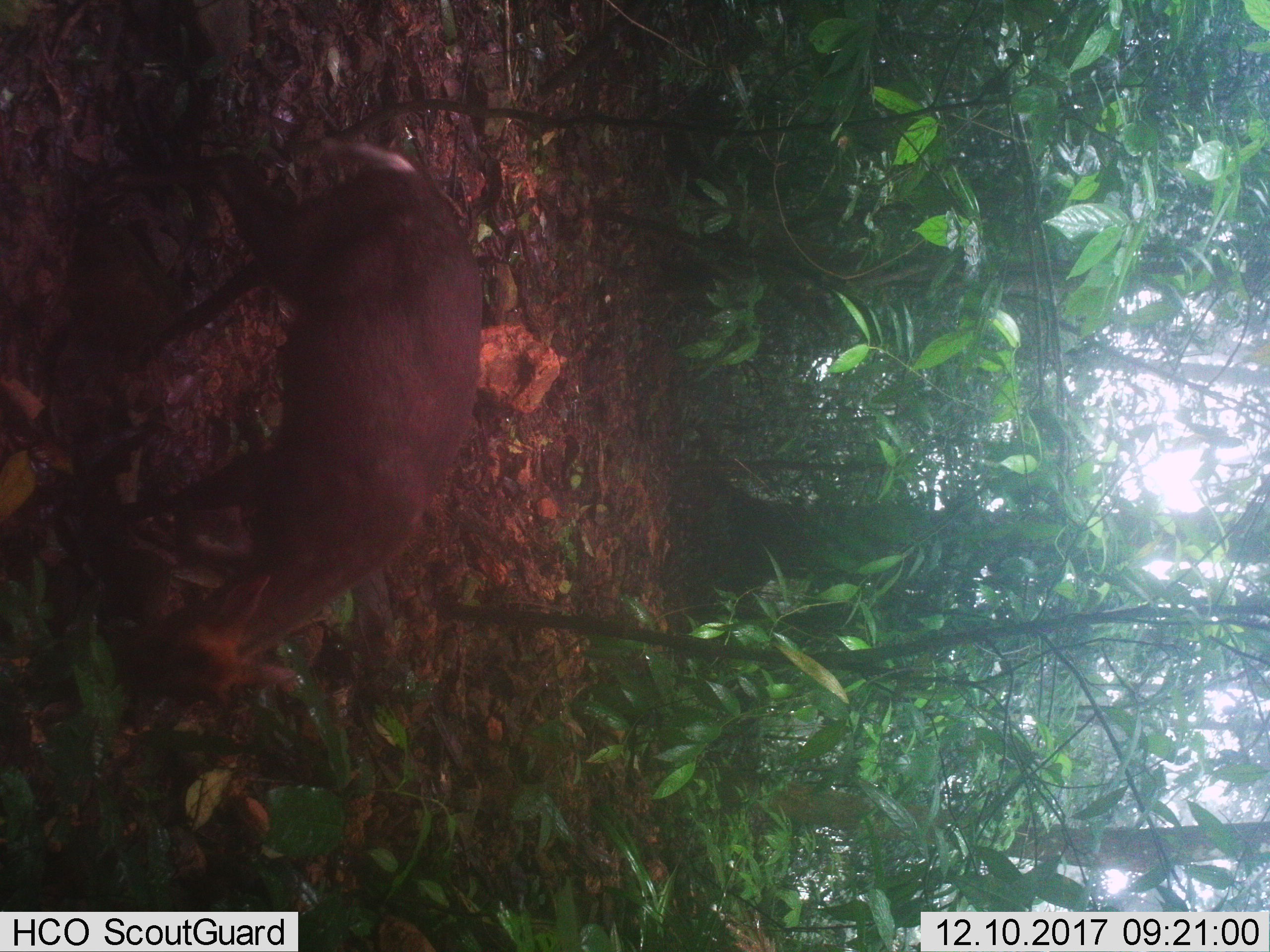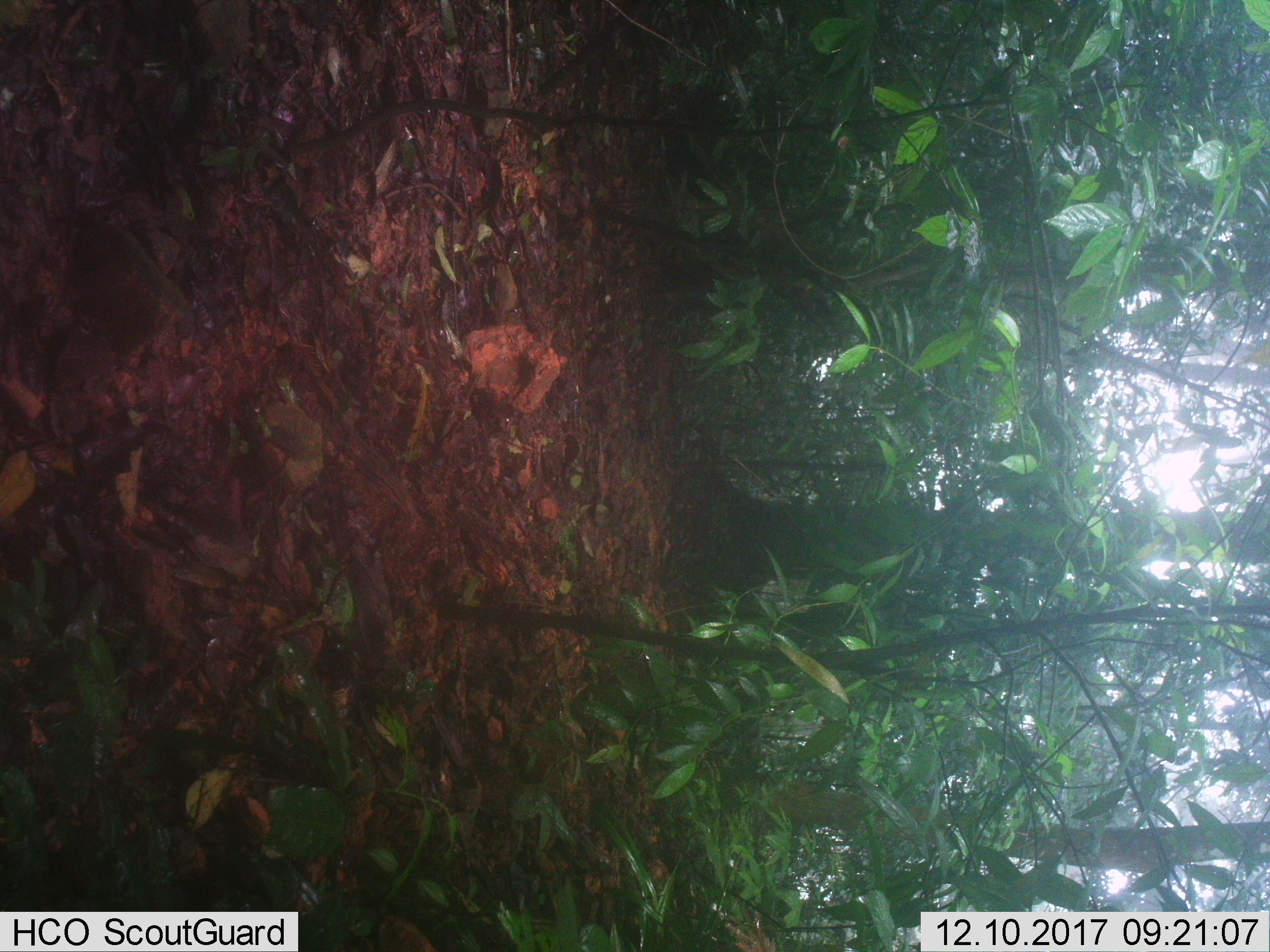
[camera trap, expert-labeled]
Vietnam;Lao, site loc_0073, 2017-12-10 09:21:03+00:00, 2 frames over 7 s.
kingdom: Animalia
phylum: Chordata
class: Mammalia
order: Artiodactyla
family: Cervidae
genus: Muntiacus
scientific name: Muntiacus rooseveltorum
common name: roosevelt's muntjac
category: roosevelts muntjac group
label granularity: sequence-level